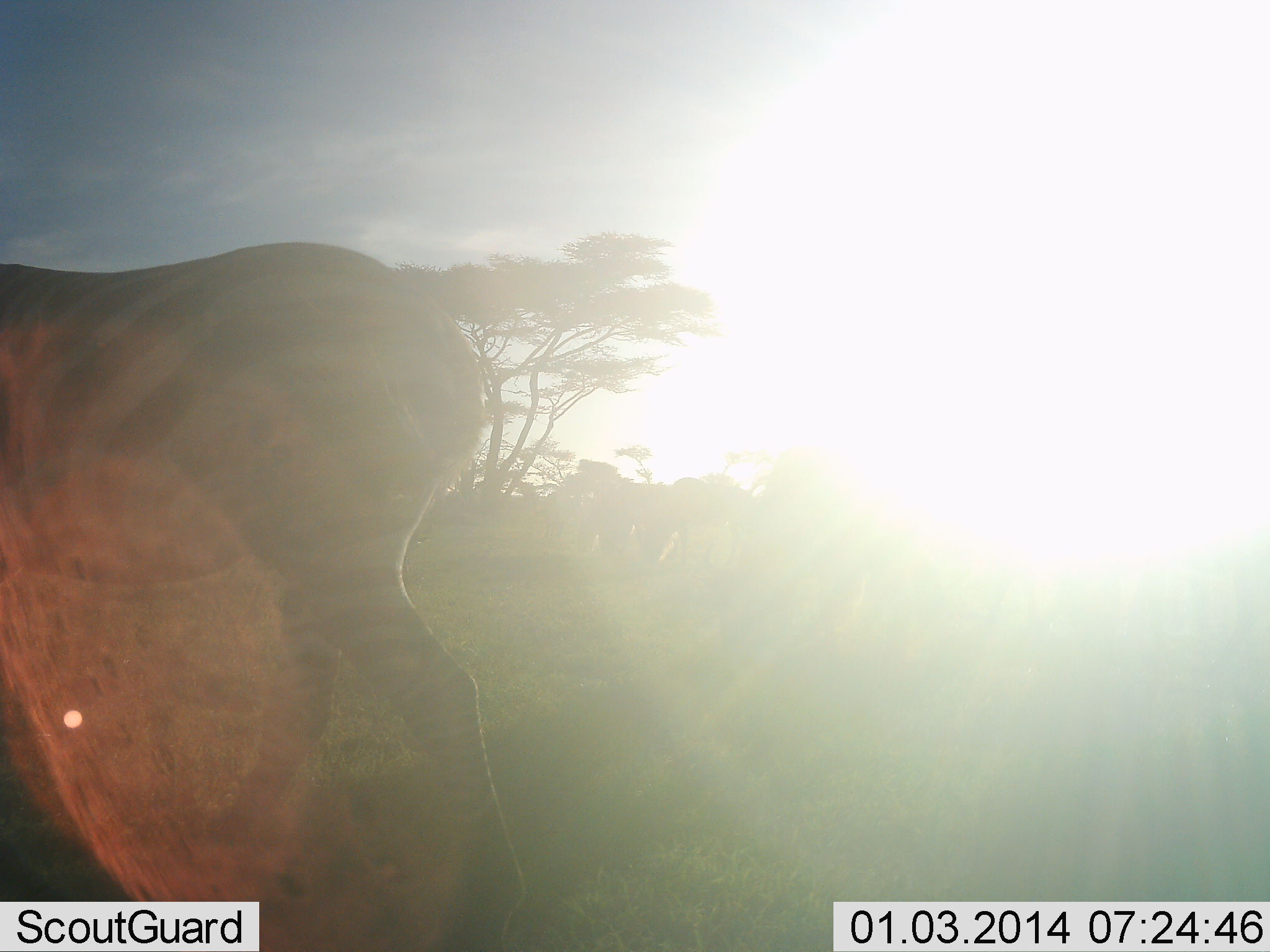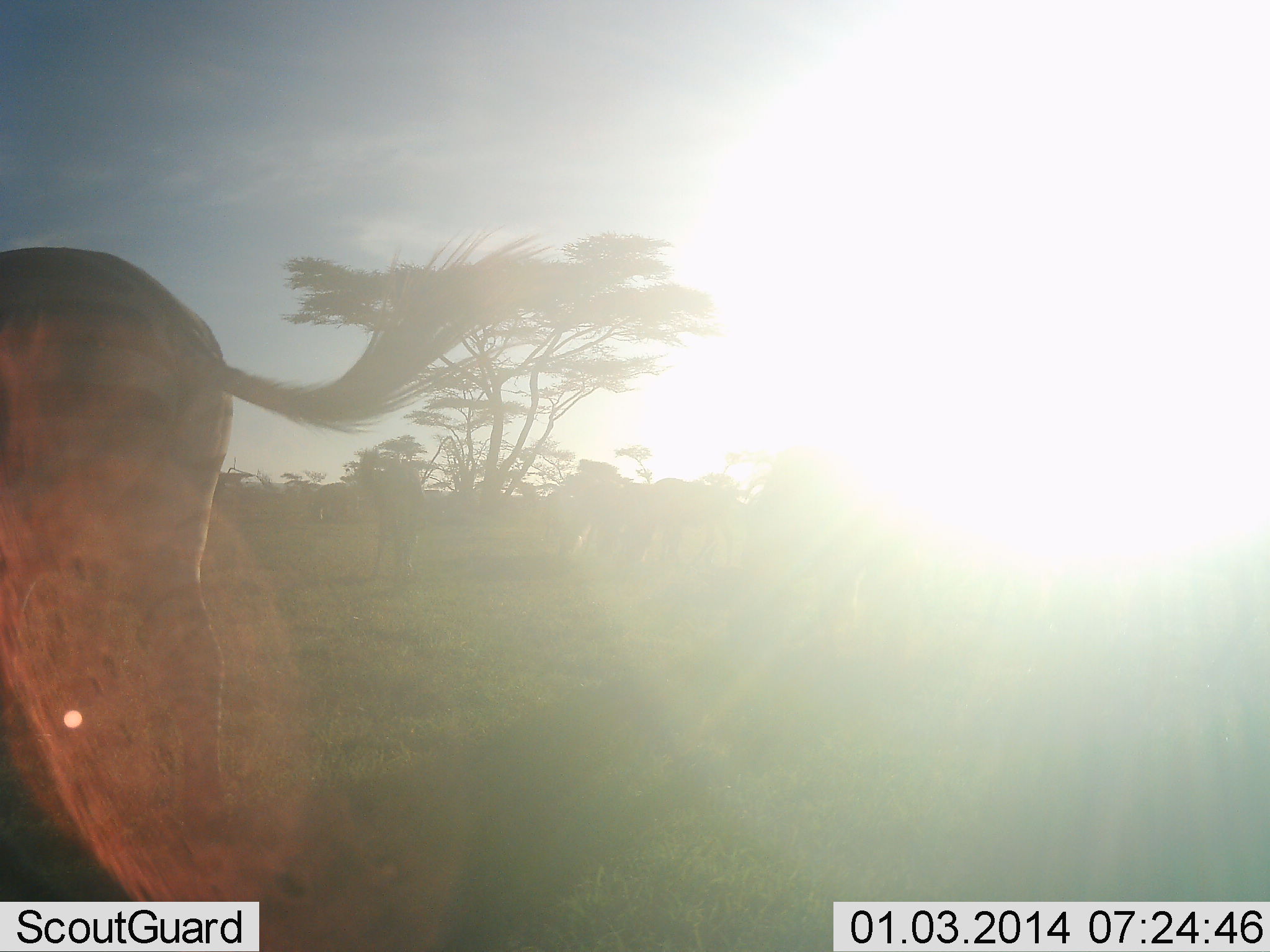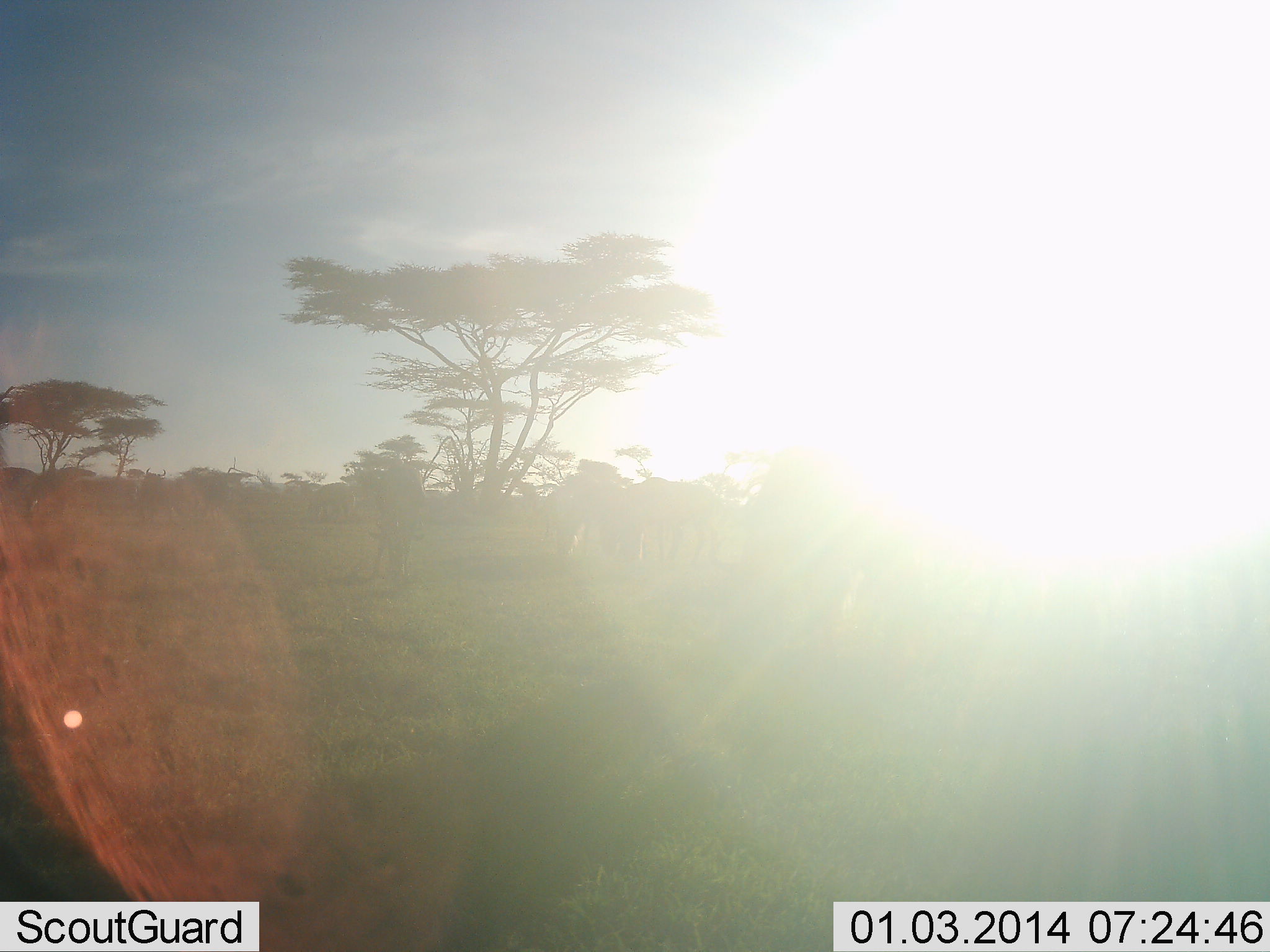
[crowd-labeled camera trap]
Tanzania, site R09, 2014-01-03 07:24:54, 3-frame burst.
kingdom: Animalia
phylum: Chordata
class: Mammalia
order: Perissodactyla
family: Equidae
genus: Equus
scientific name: Equus quagga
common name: plains zebra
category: zebra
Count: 2.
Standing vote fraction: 27%.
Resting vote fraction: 0%.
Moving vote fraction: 91%.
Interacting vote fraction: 0%.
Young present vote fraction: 0%.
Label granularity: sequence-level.